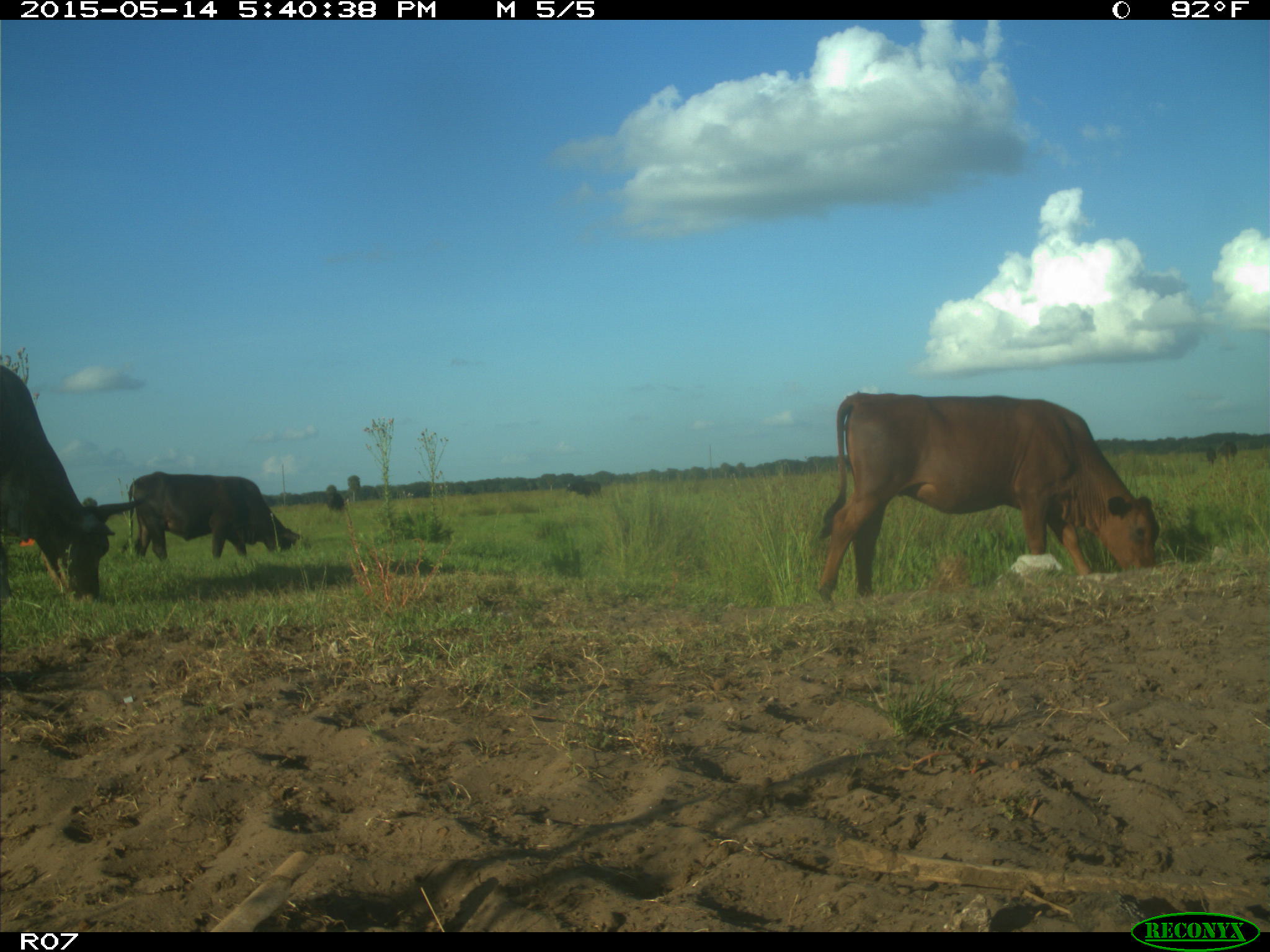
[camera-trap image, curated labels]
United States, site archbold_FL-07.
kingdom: Animalia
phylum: Chordata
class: Mammalia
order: Artiodactyla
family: Bovidae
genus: Bos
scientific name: Bos taurus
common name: domestic cow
Bos taurus (domestic cow).